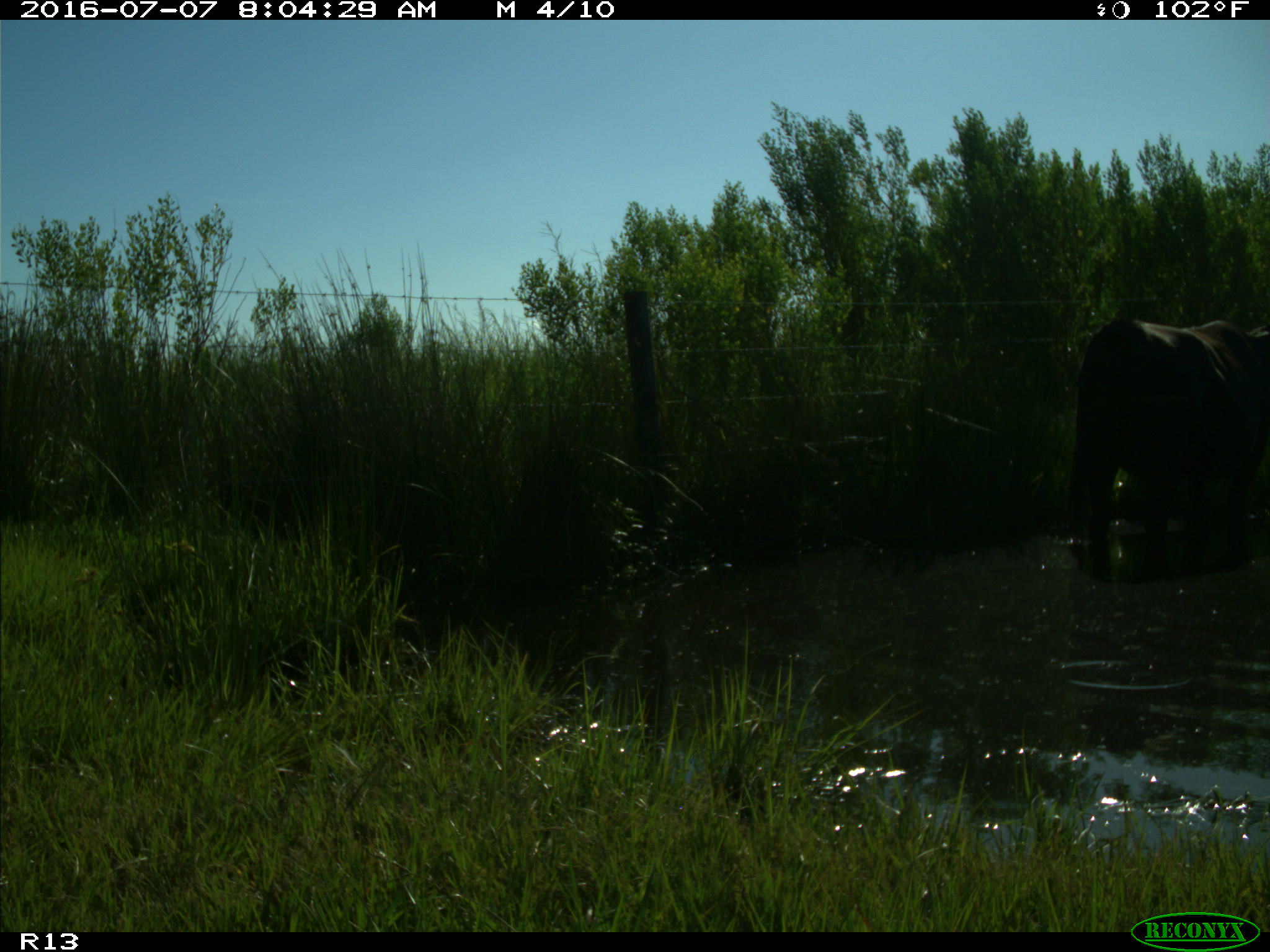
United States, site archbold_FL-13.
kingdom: Animalia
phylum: Chordata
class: Mammalia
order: Artiodactyla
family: Bovidae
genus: Bos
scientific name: Bos taurus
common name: domestic cow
Bos taurus (domestic cow).